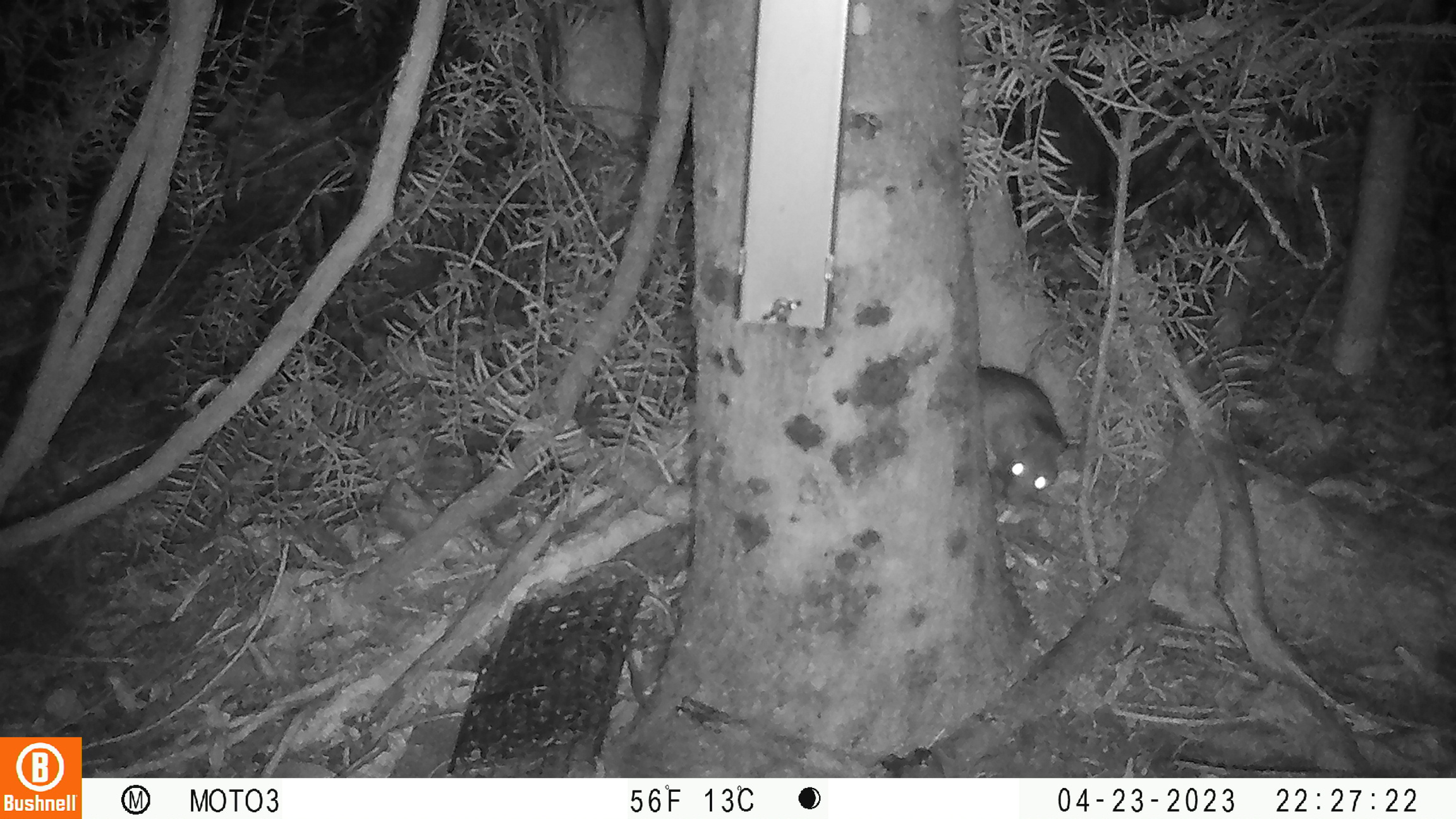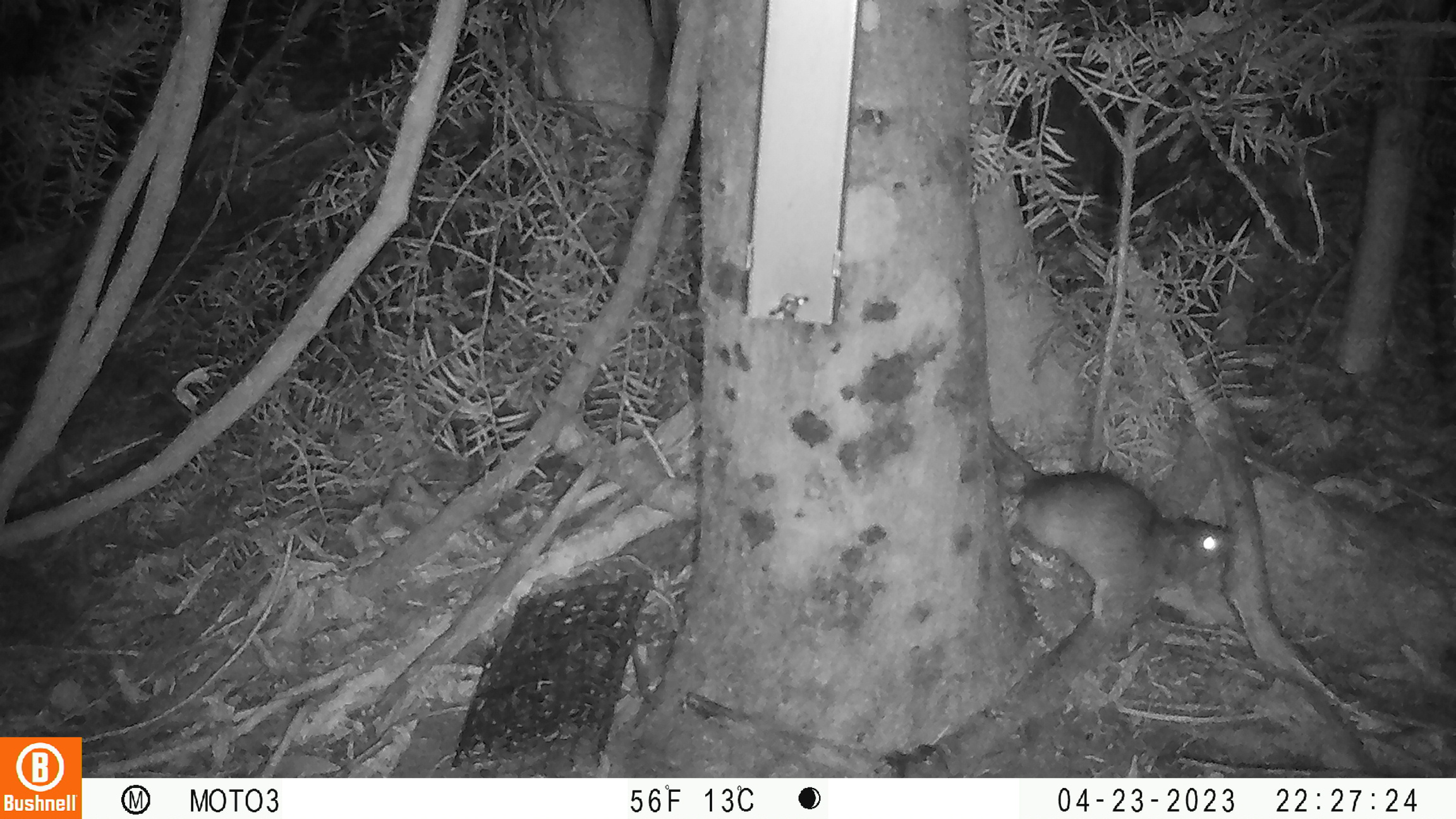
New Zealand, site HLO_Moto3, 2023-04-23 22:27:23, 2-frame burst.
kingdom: Animalia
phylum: Chordata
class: Mammalia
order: Rodentia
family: Muridae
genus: Rattus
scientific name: Rattus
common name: rat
Rat (Rattus).